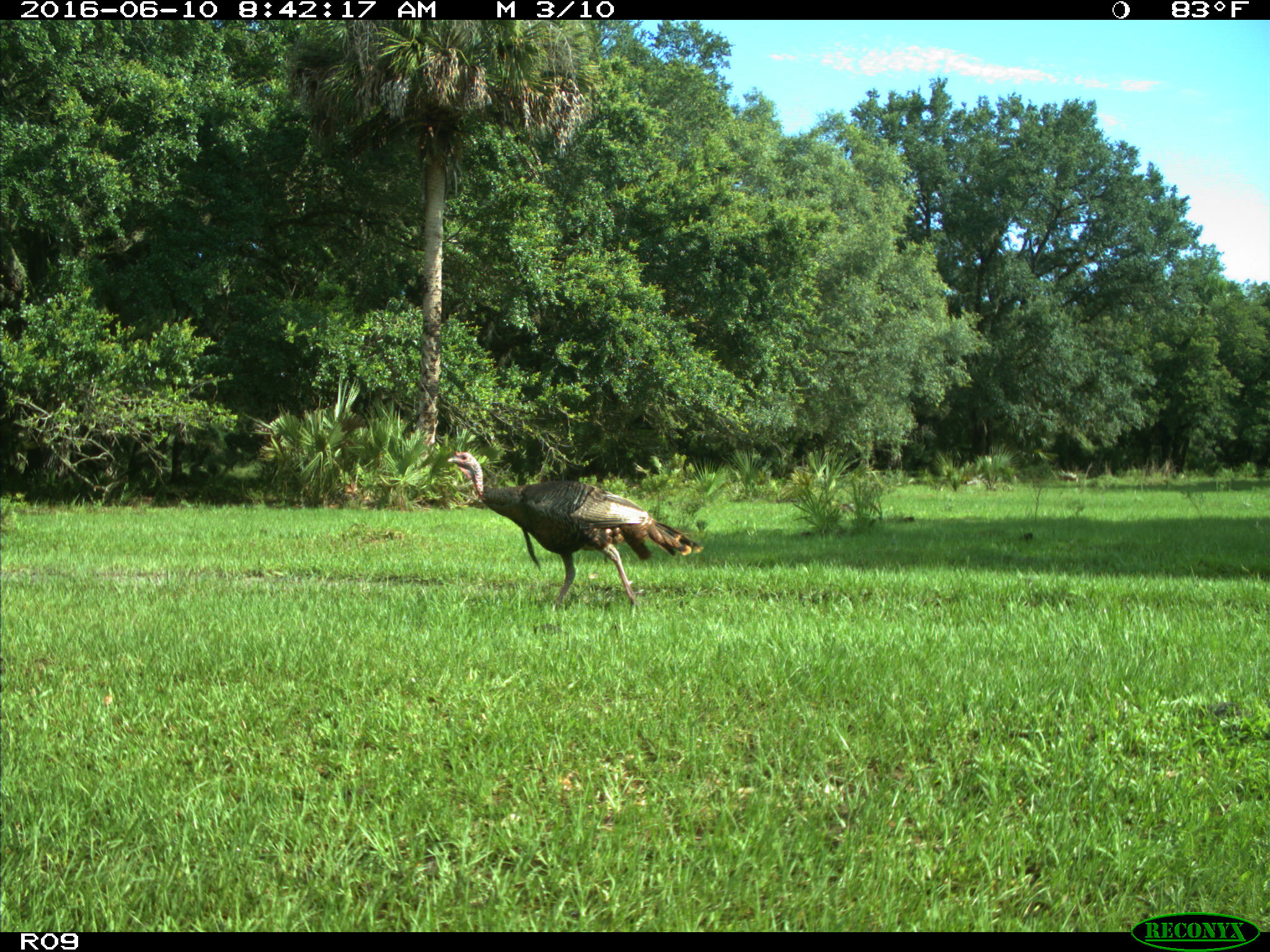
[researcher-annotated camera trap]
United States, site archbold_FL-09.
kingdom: Animalia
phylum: Chordata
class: Aves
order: Galliformes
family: Phasianidae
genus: Meleagris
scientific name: Meleagris gallopavo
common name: wild turkey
Meleagris gallopavo (wild turkey).